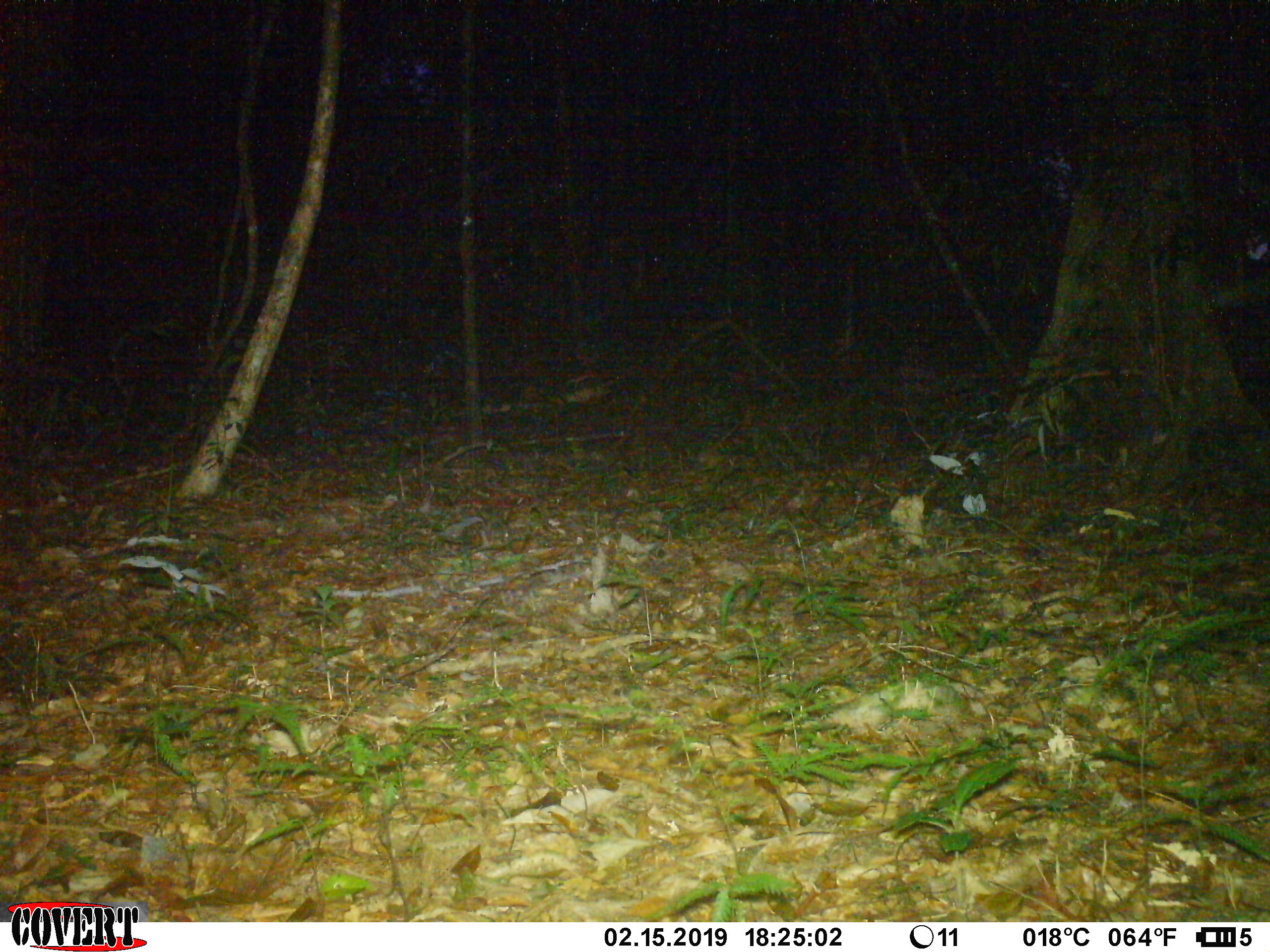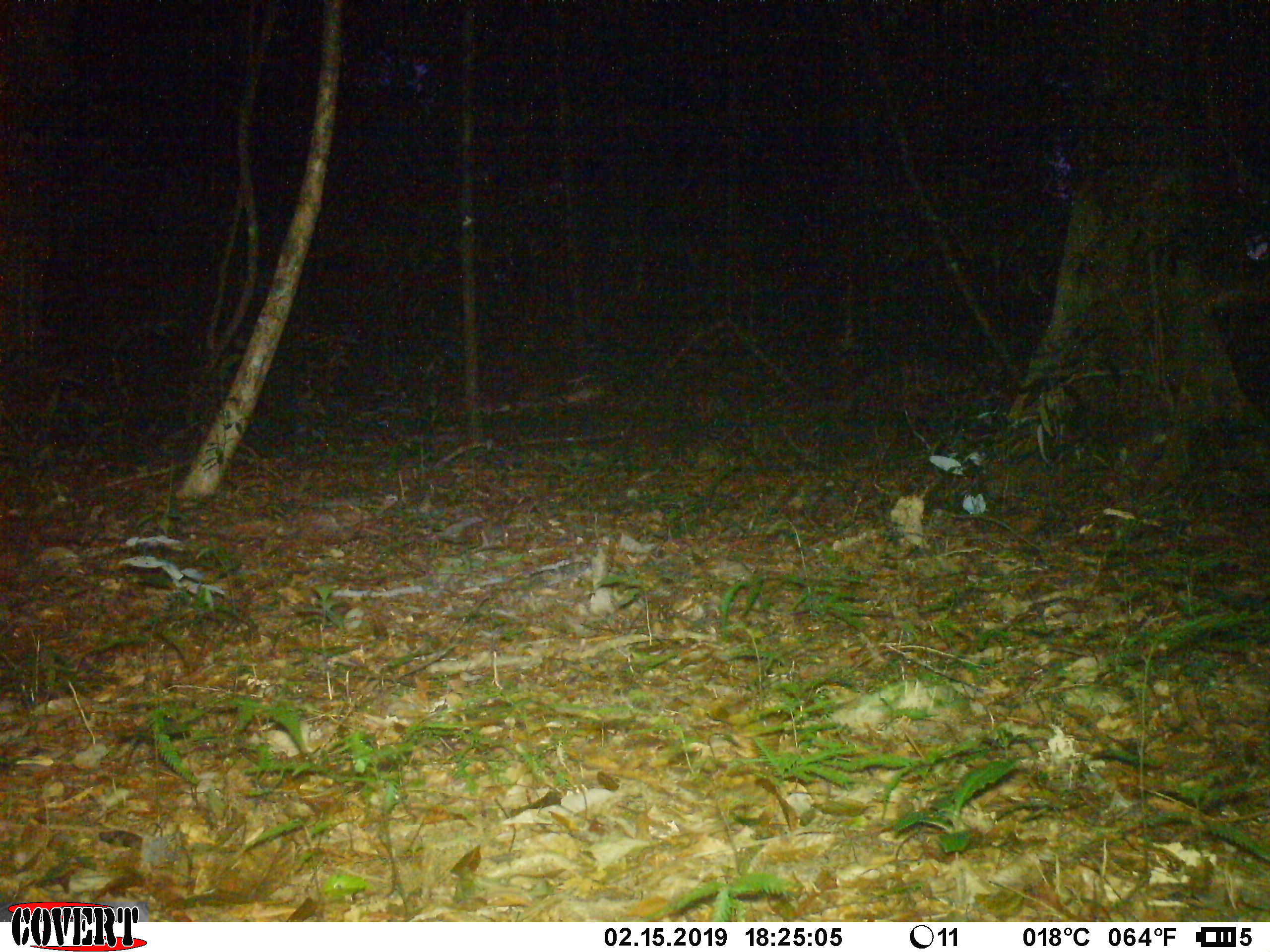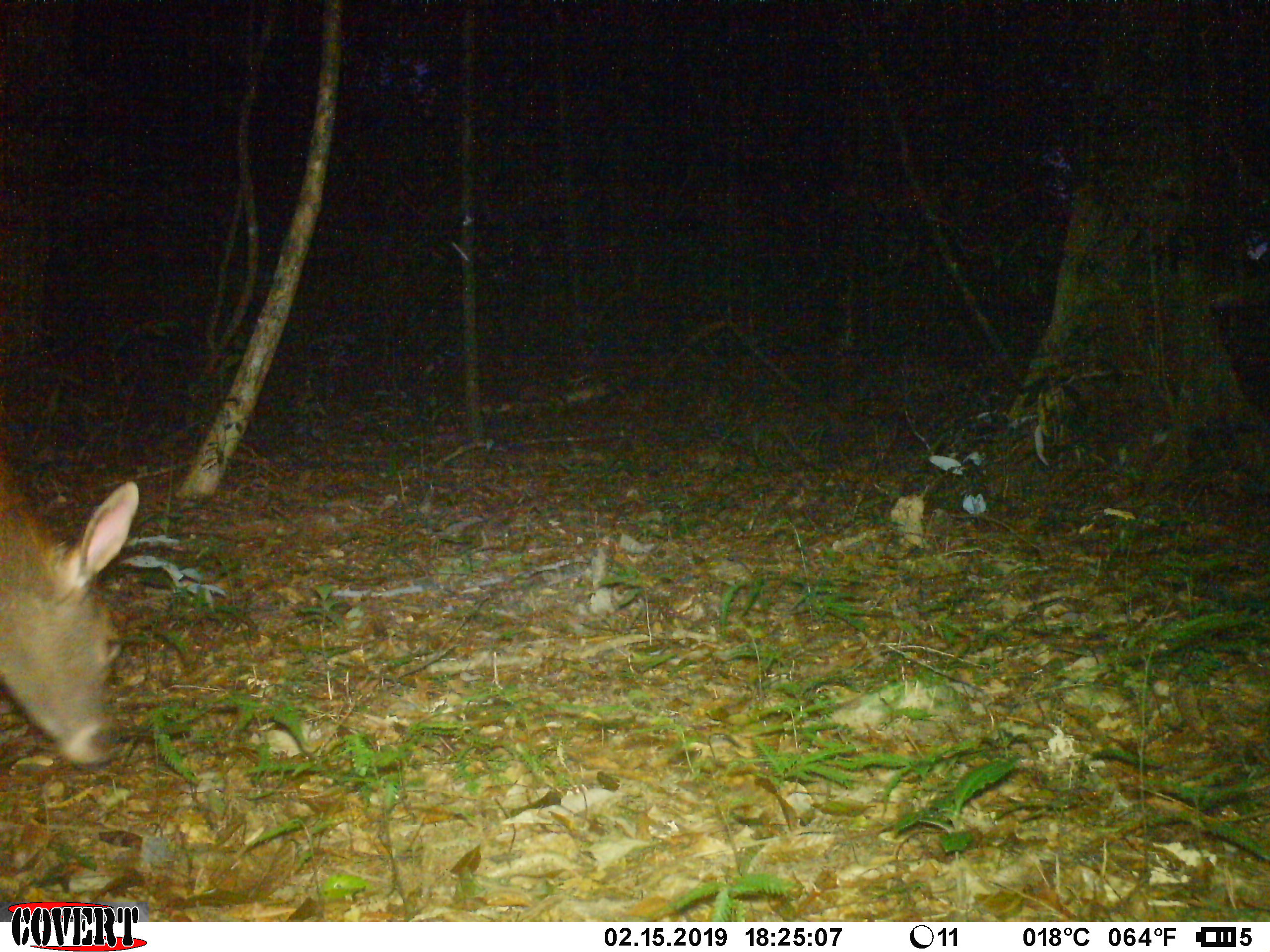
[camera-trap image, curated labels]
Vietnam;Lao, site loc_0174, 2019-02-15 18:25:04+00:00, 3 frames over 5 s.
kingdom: Animalia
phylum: Chordata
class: Mammalia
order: Artiodactyla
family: Cervidae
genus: Rusa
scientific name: Rusa unicolor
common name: sambar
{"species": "sambar (Rusa unicolor)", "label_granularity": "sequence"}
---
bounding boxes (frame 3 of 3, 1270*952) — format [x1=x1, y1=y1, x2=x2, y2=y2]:
sambar: [x1=0, y1=449, x2=139, y2=765]